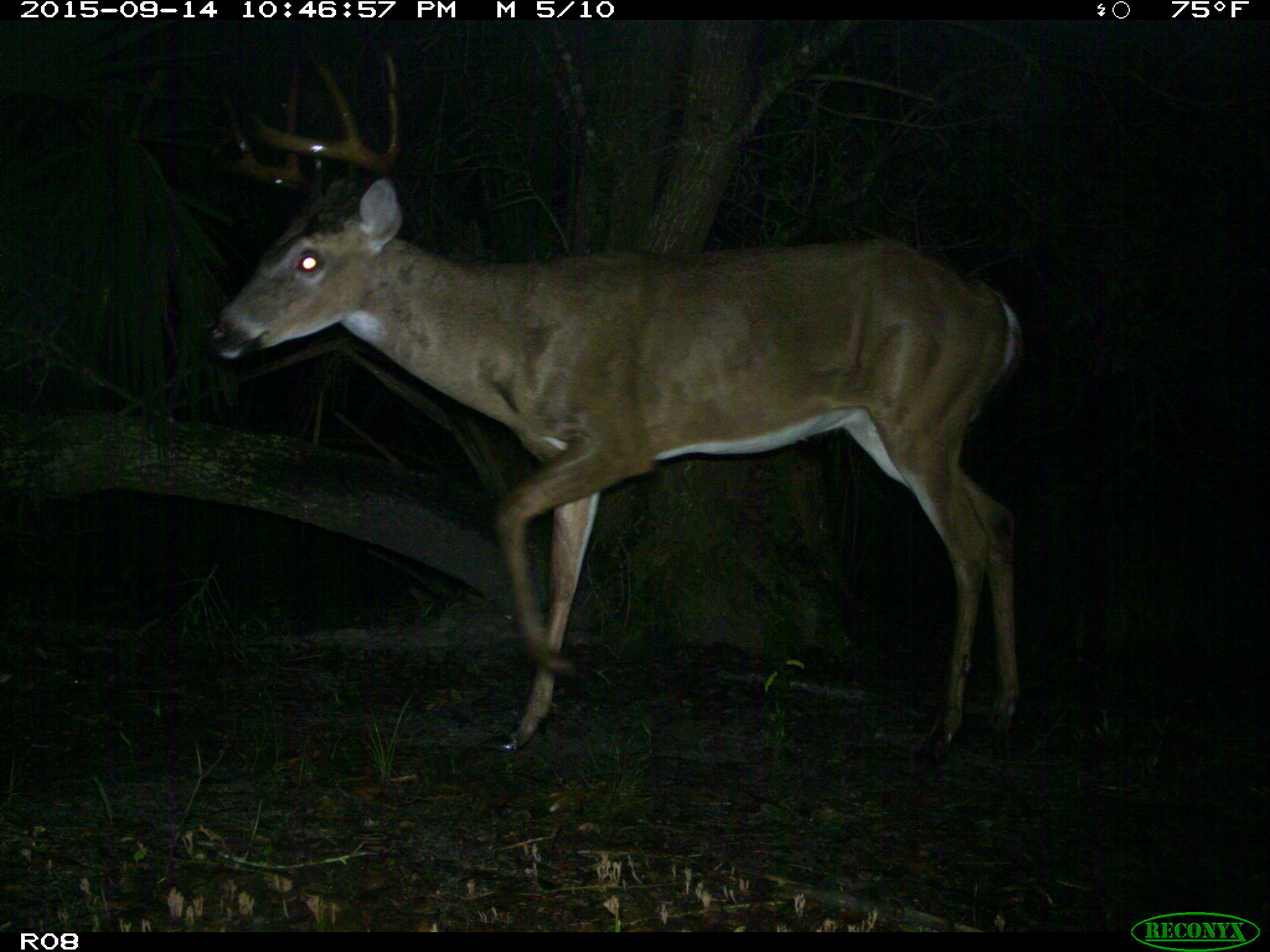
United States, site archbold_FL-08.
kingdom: Animalia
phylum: Chordata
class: Mammalia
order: Artiodactyla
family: Cervidae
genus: Odocoileus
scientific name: Odocoileus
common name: deer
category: unidentified deer